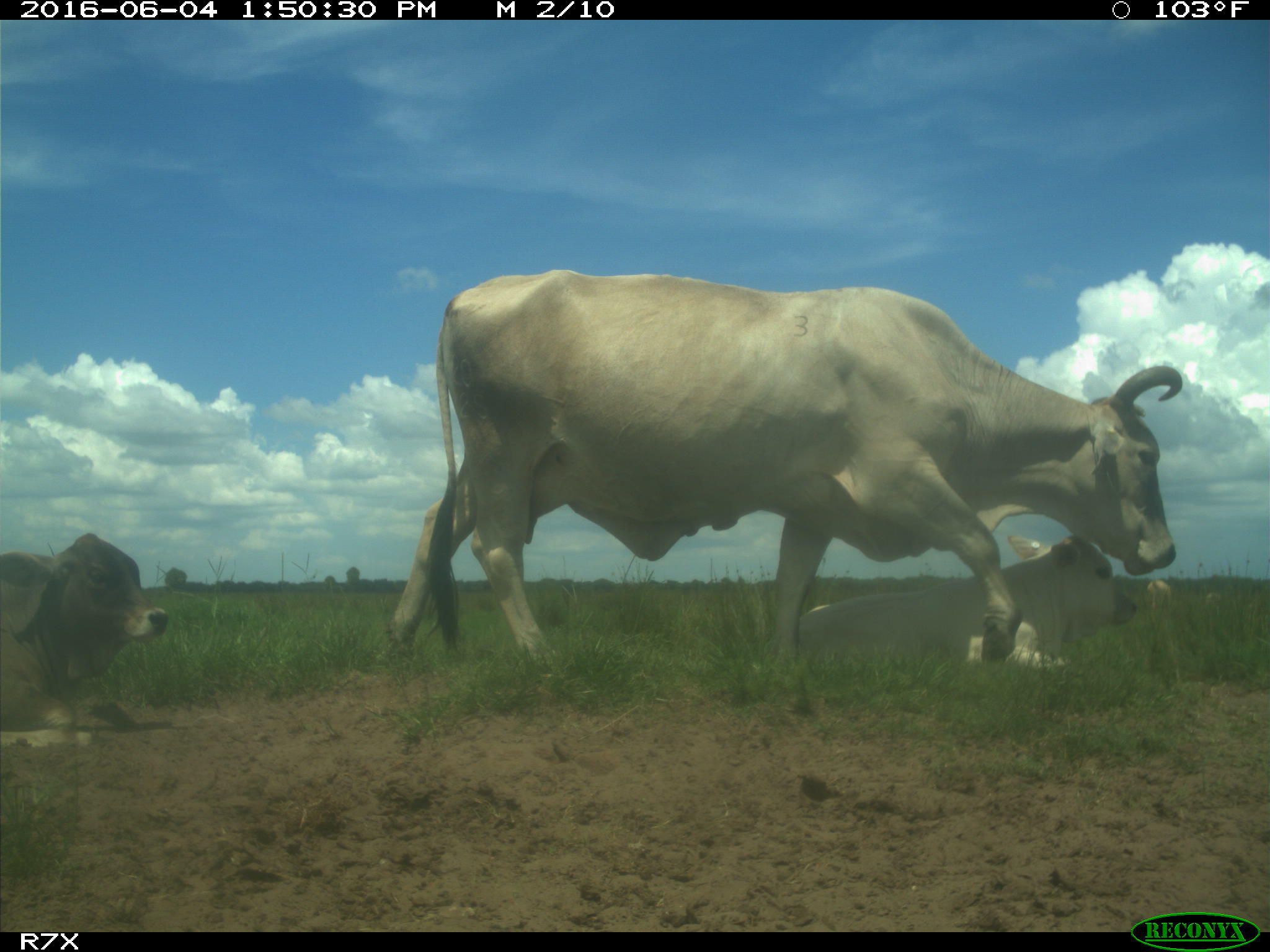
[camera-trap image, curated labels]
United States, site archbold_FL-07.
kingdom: Animalia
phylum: Chordata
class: Mammalia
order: Artiodactyla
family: Bovidae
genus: Bos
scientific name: Bos taurus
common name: domestic cow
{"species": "Bos taurus (domestic cow)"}